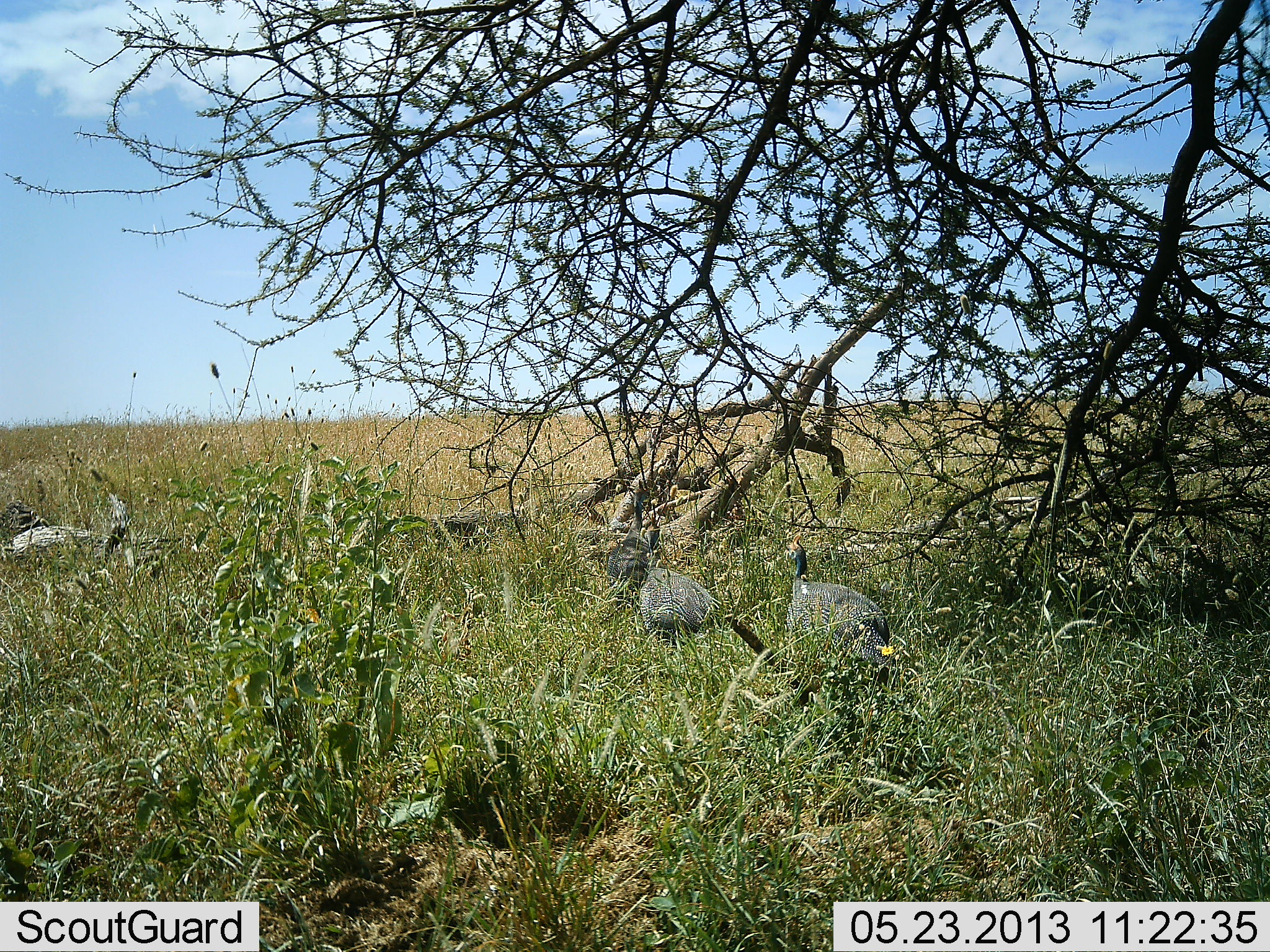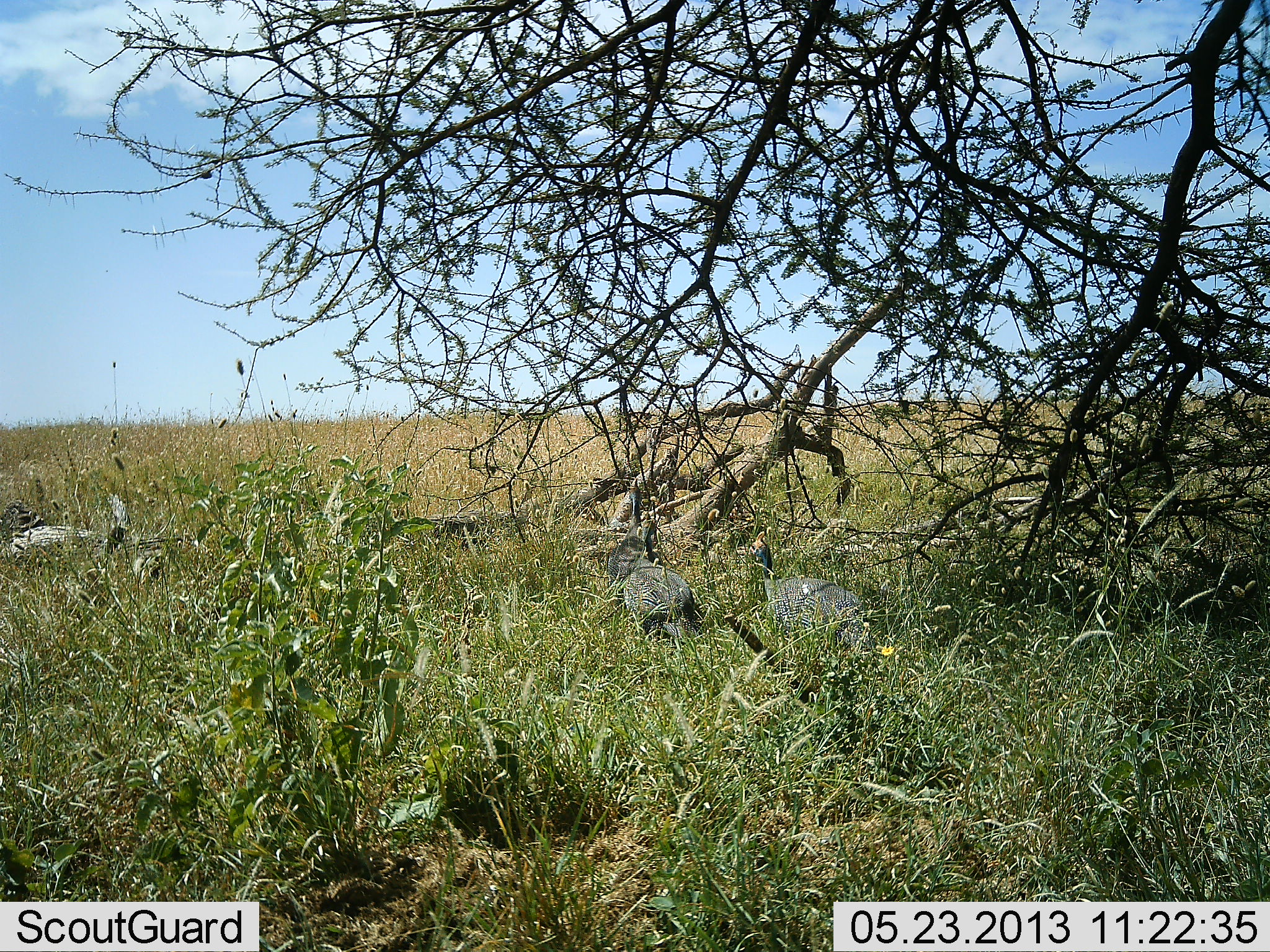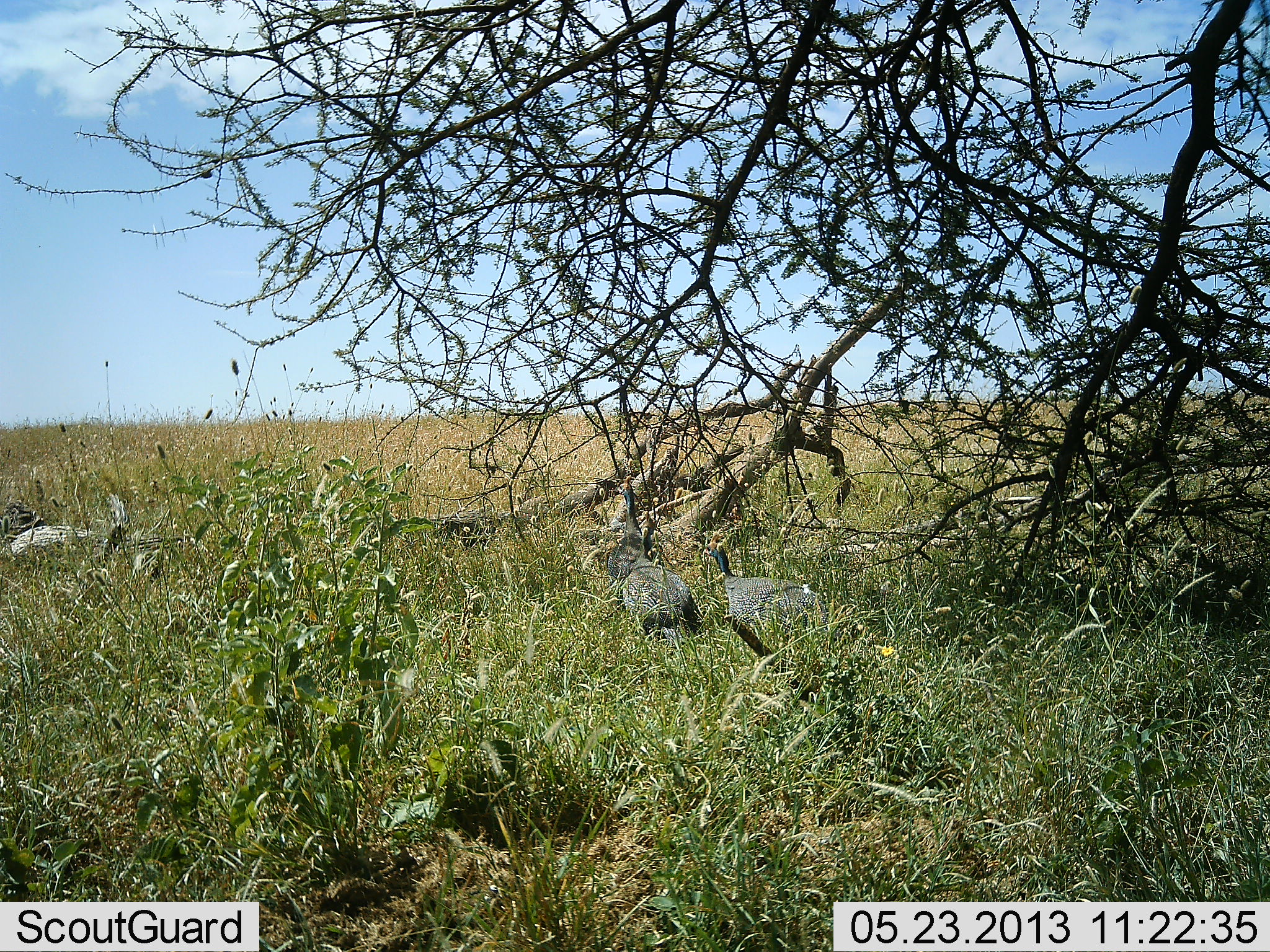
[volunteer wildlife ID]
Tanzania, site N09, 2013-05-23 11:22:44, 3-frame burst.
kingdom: Animalia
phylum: Chordata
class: Aves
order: Galliformes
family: Numididae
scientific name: Numididae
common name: guinea fowl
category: guineafowl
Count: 3.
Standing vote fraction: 21%.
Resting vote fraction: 0%.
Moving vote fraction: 83%.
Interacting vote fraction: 0%.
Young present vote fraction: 0%.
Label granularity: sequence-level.